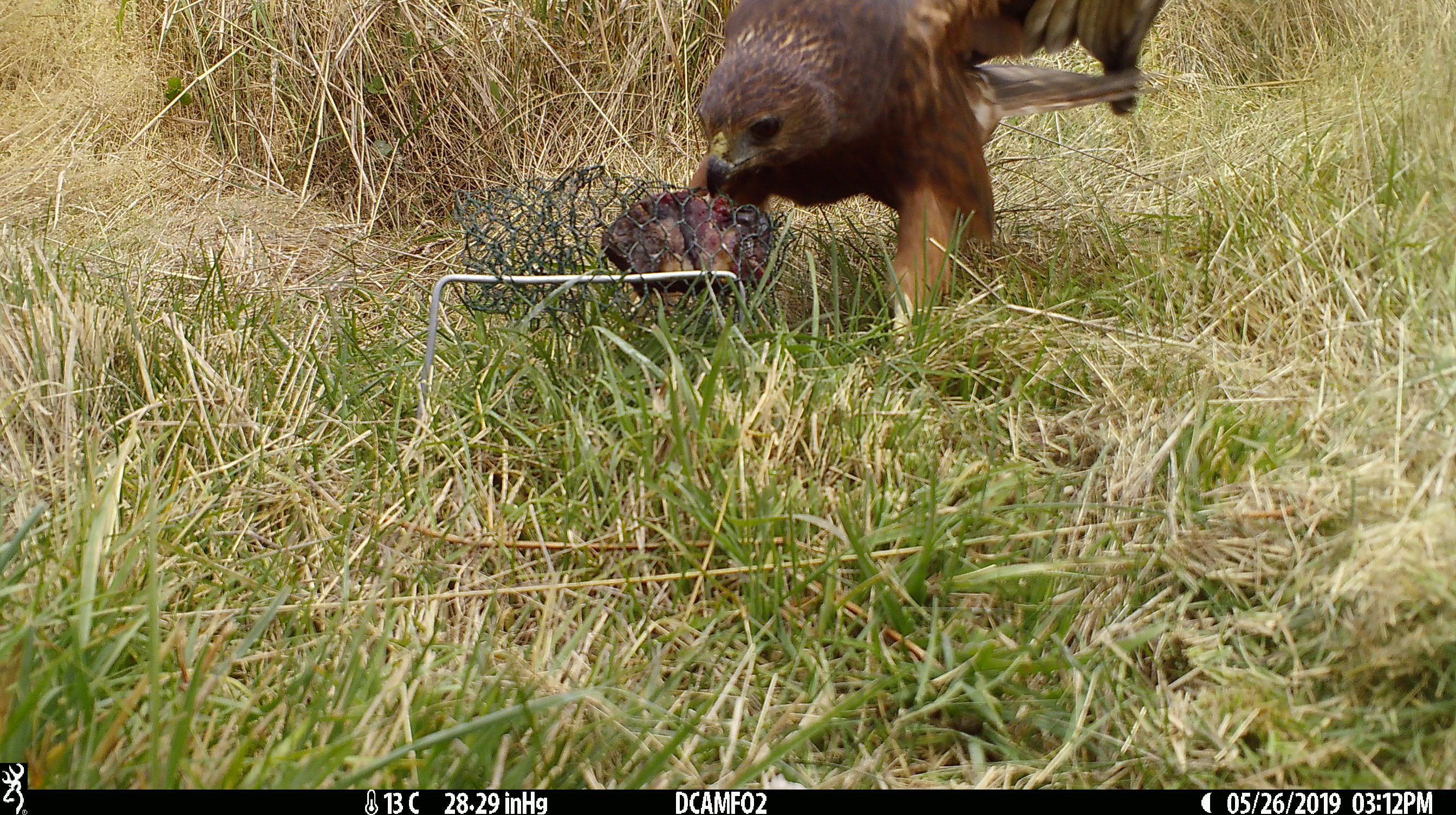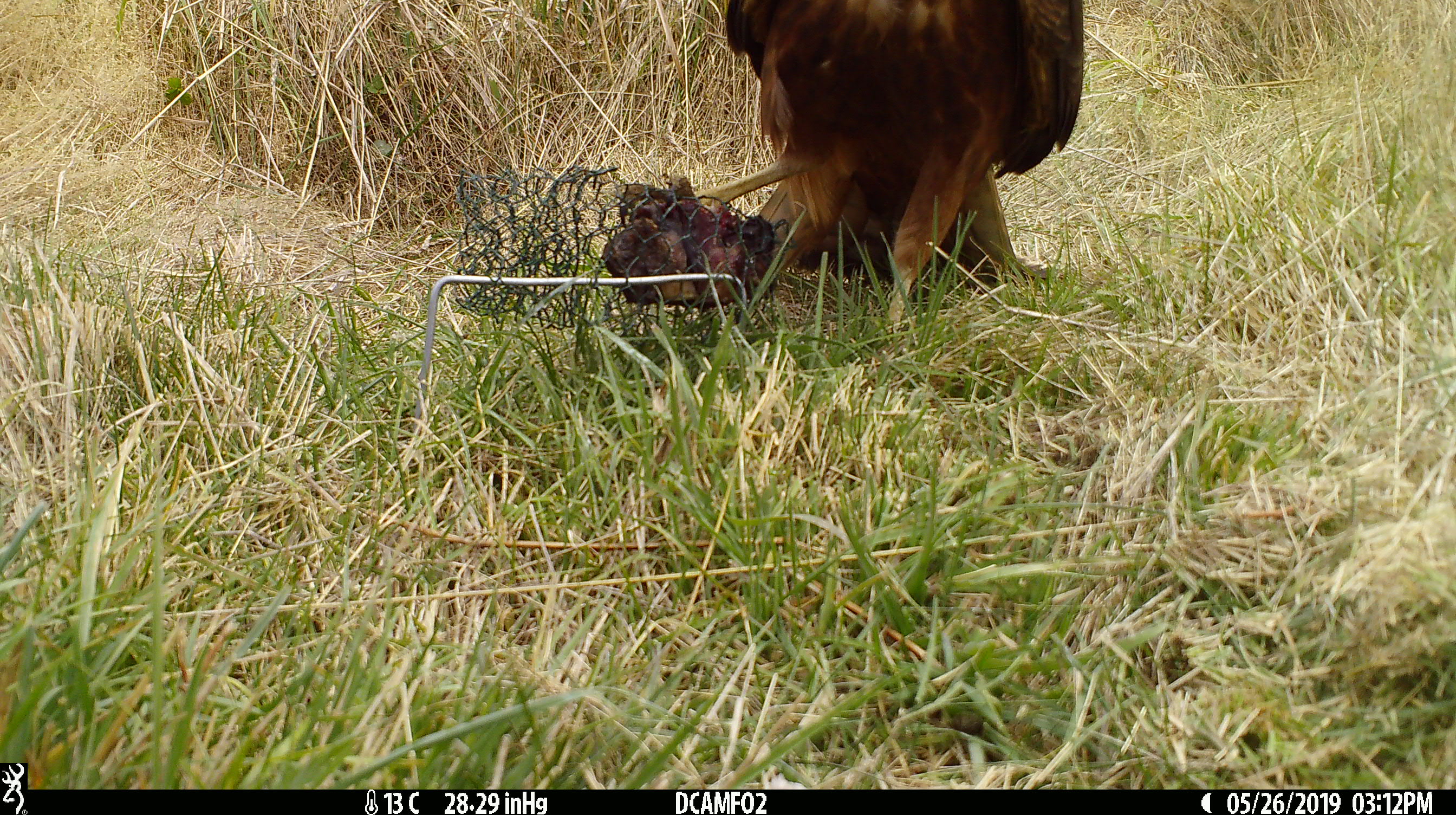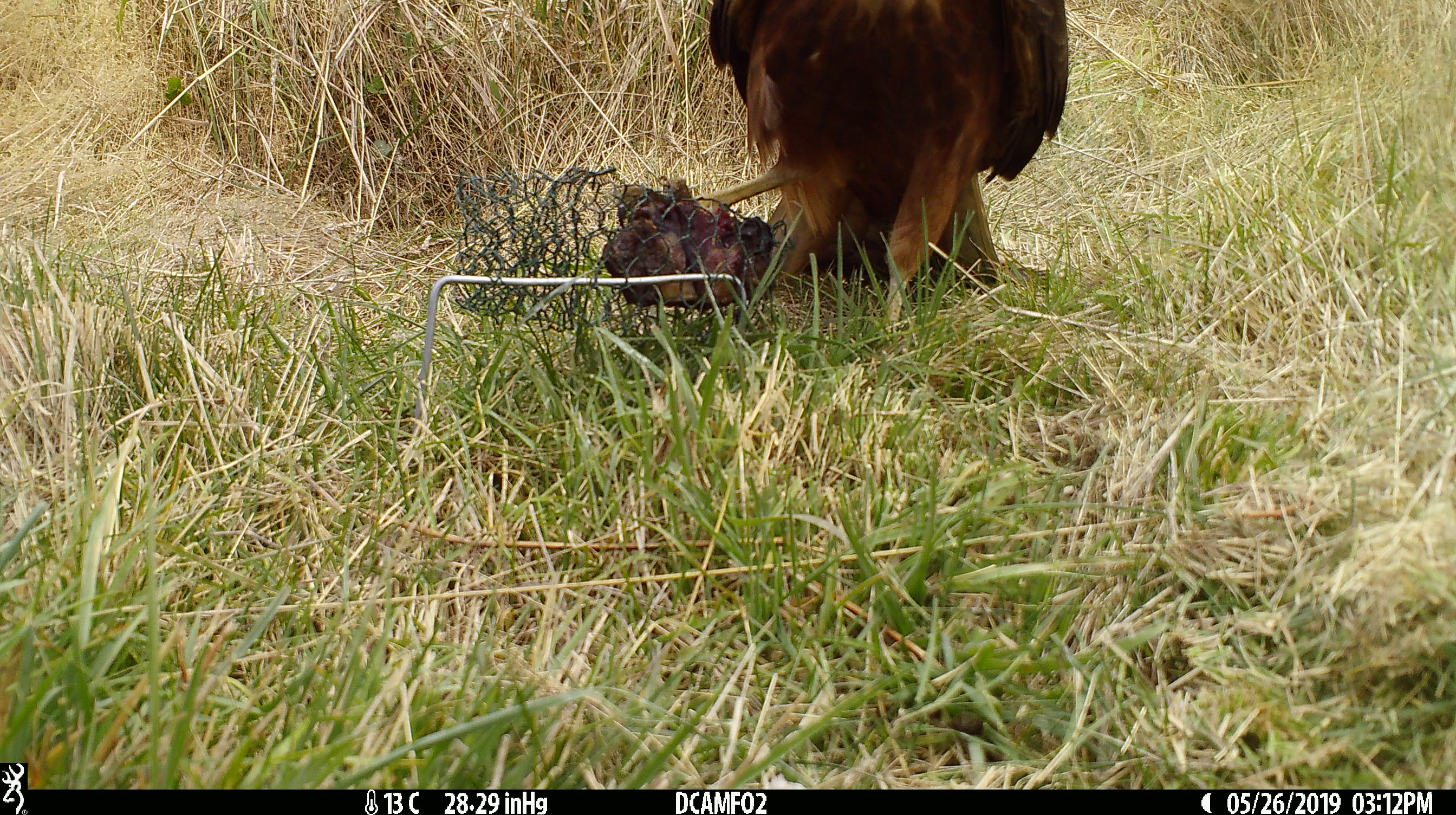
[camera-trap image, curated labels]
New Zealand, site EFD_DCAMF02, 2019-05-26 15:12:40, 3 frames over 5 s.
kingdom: Animalia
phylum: Chordata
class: Aves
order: Accipitriformes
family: Accipitridae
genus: Circus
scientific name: Circus approximans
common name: swamp harrier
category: harrier